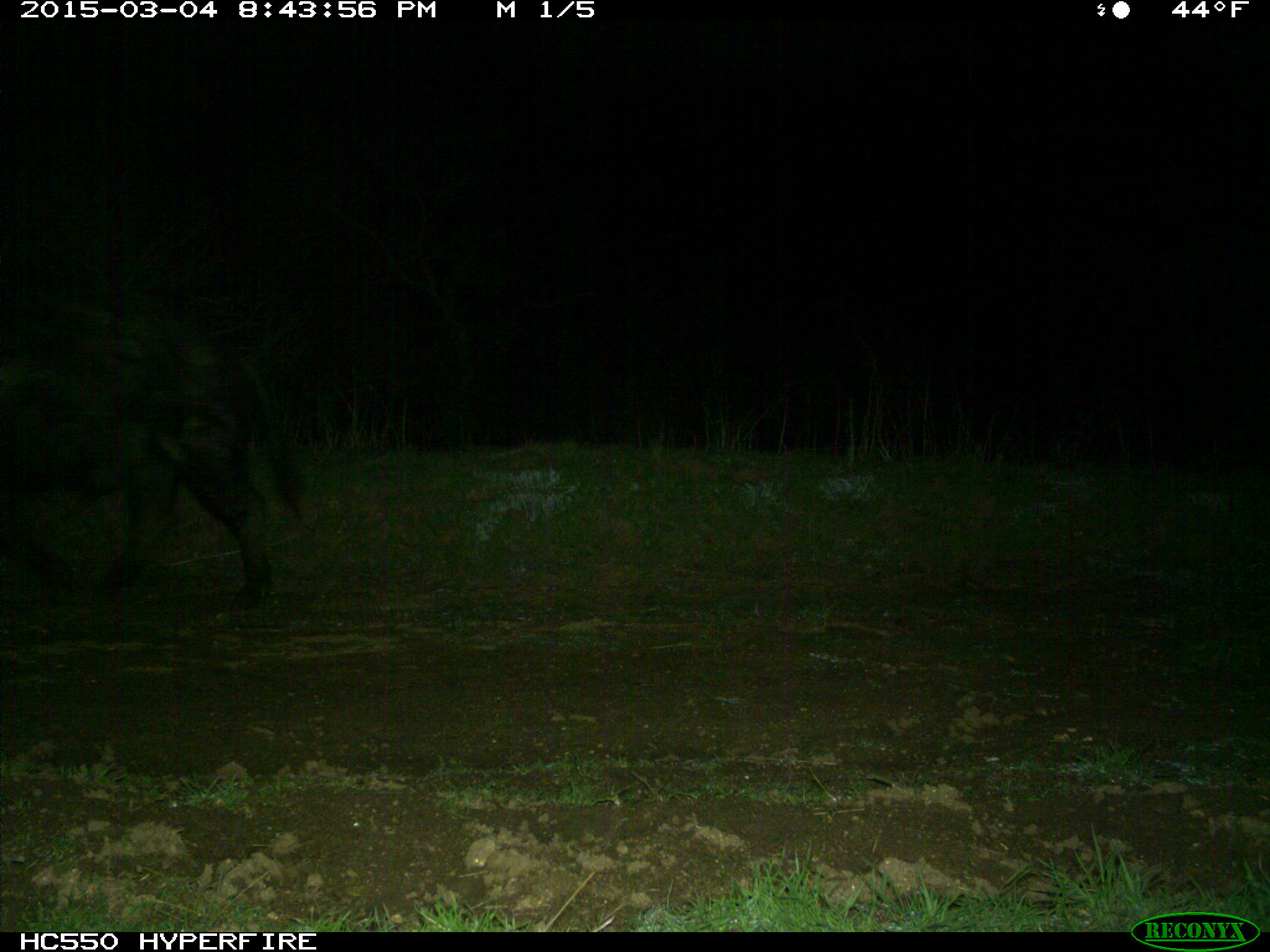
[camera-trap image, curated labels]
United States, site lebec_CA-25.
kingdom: Animalia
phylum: Chordata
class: Mammalia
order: Artiodactyla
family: Suidae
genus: Sus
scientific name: Sus scrofa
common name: wild boar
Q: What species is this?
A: Sus scrofa (wild boar).